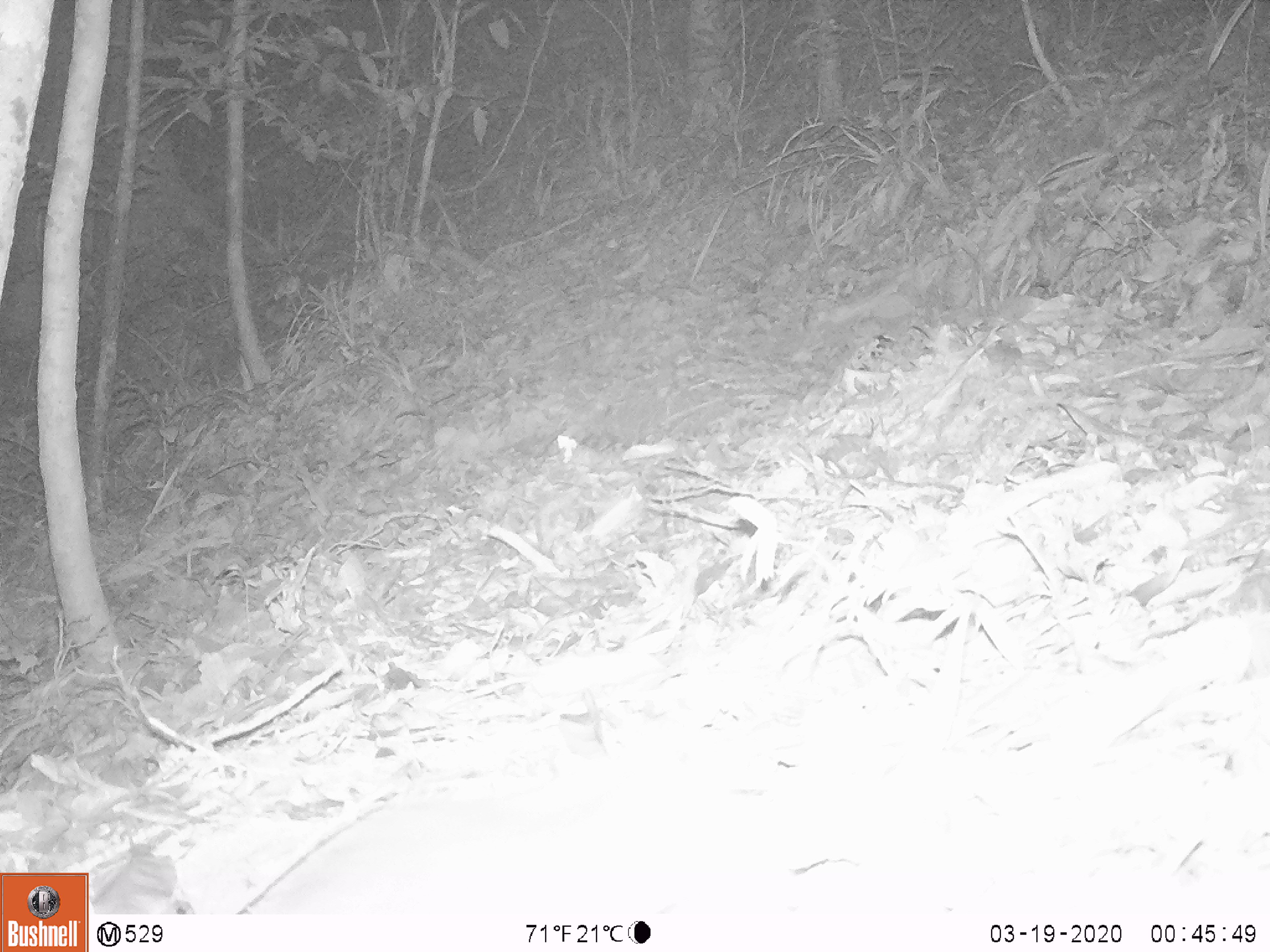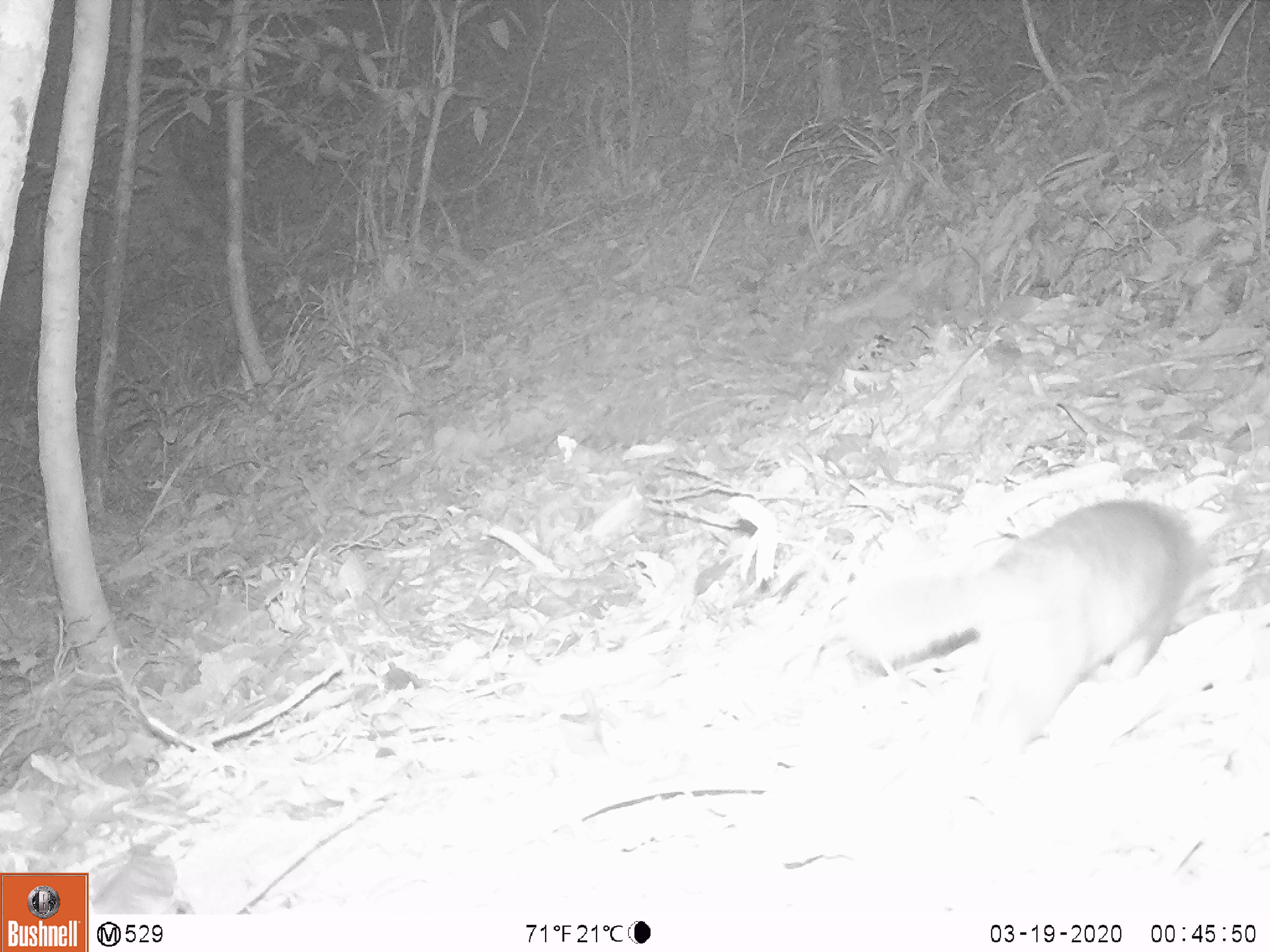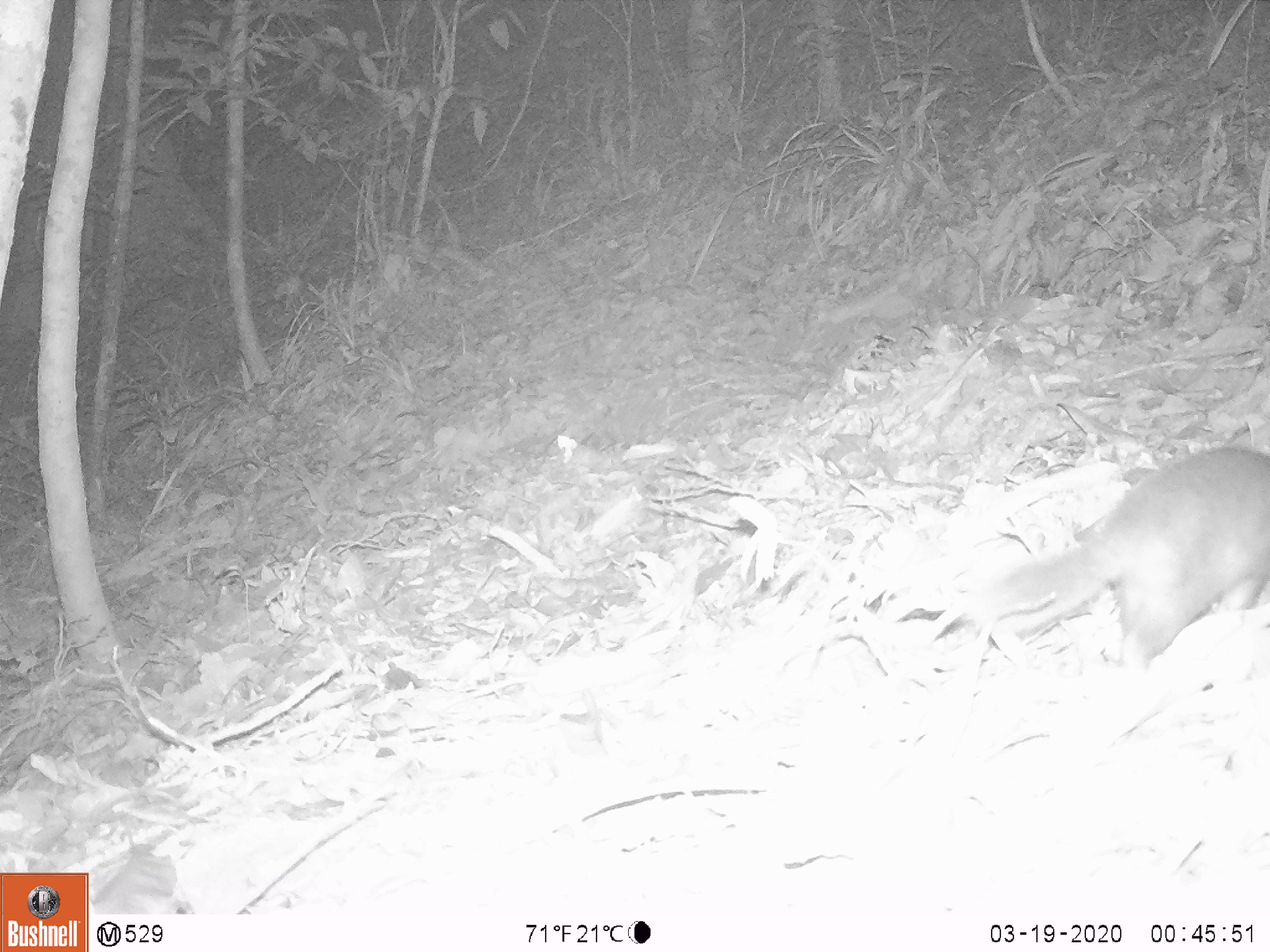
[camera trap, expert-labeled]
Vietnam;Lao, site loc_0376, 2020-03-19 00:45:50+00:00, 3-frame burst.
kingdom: Animalia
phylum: Chordata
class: Mammalia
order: Carnivora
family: Mustelidae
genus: Melogale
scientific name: Melogale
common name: ferret badger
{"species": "ferret badger (Melogale)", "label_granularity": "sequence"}